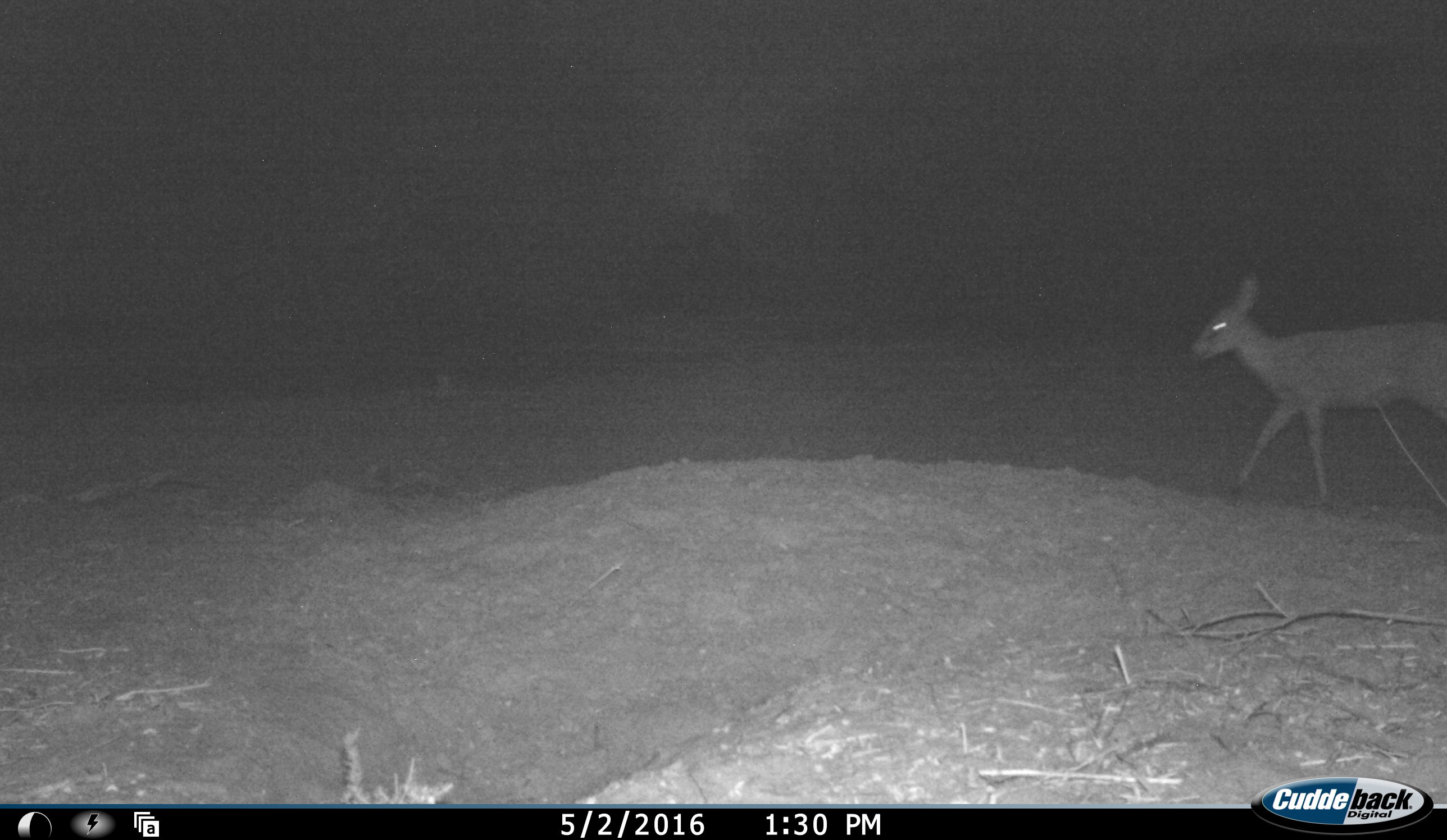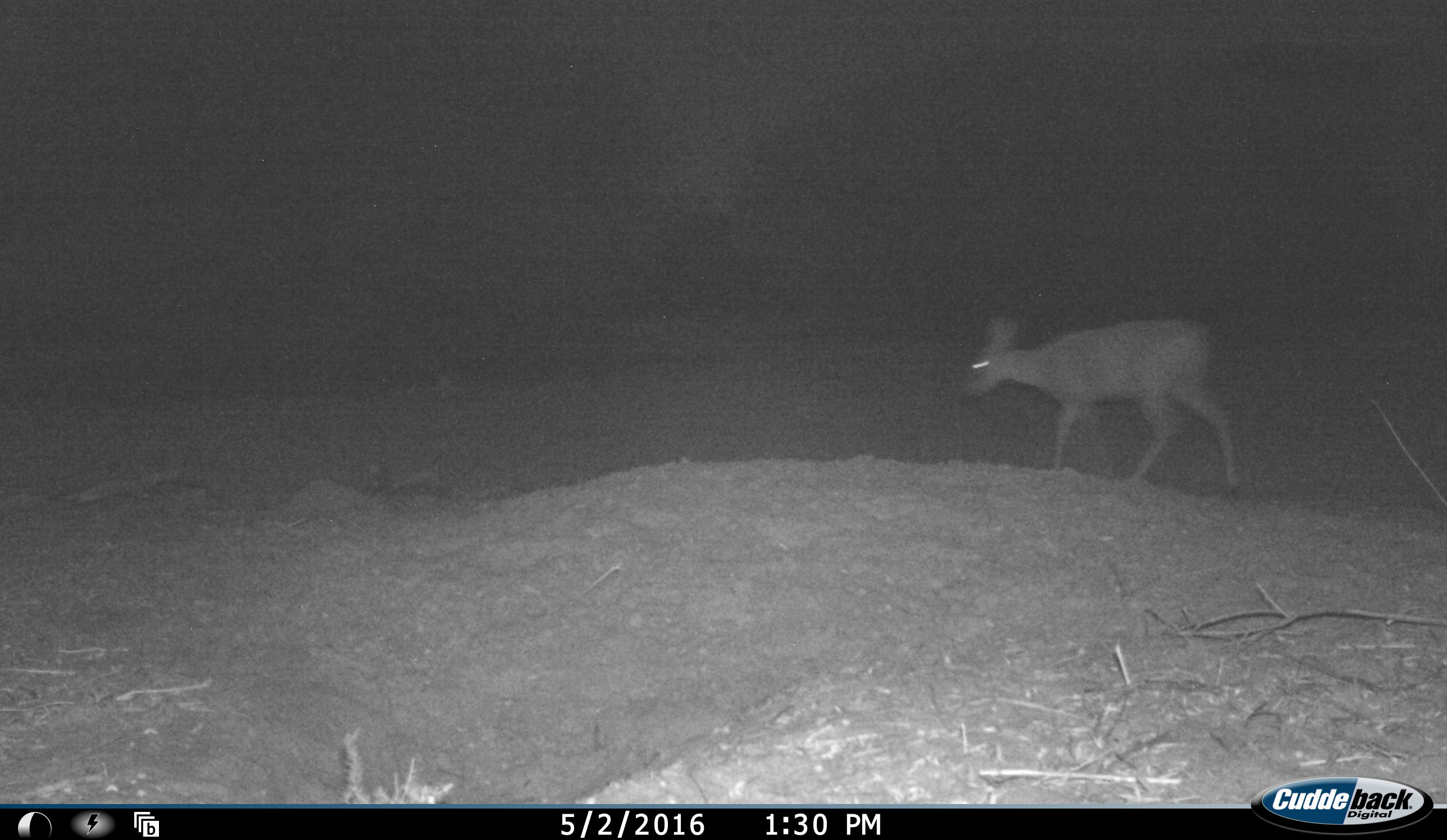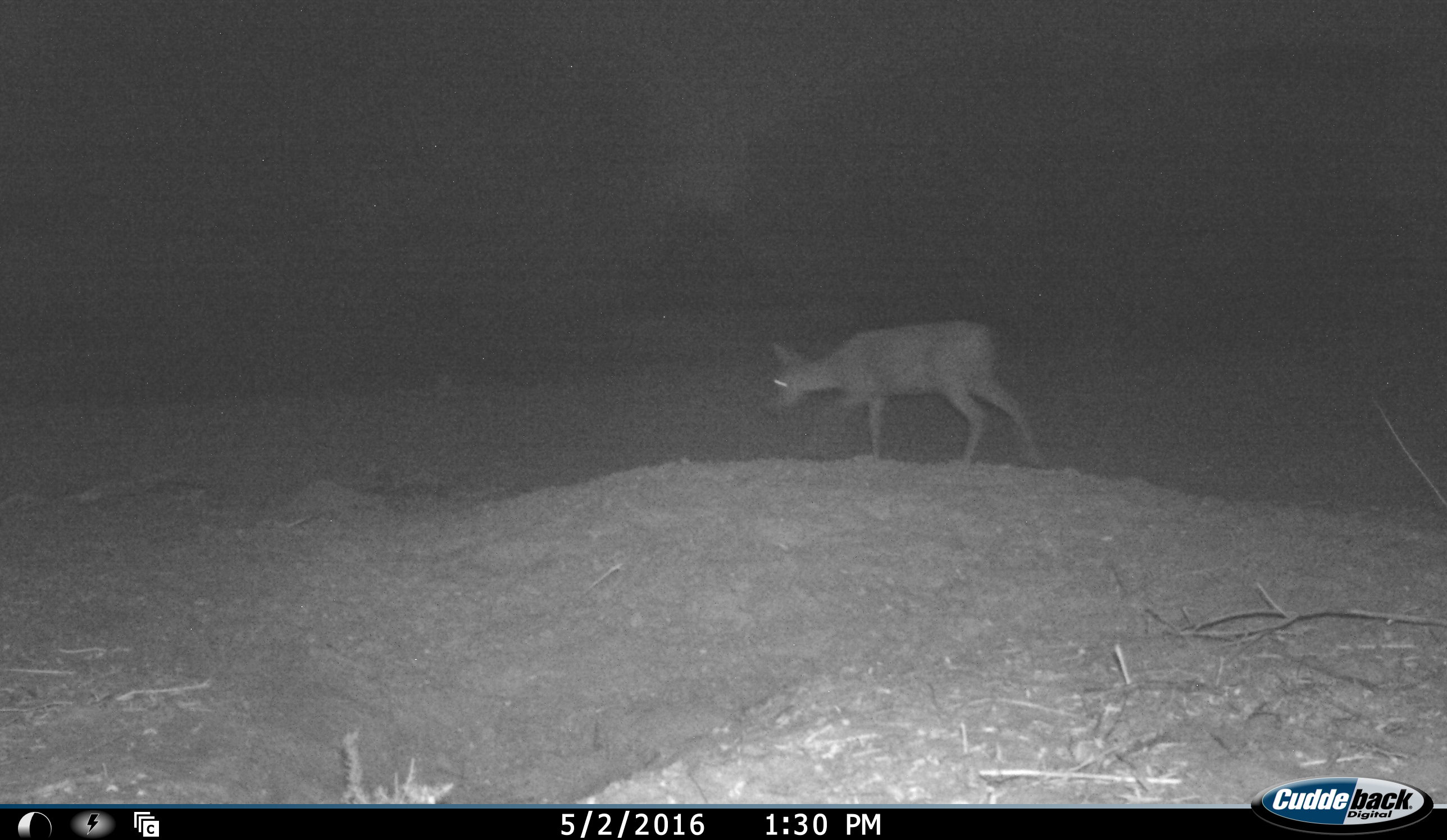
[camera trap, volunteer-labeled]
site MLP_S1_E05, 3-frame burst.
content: unidentified animal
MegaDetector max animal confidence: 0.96